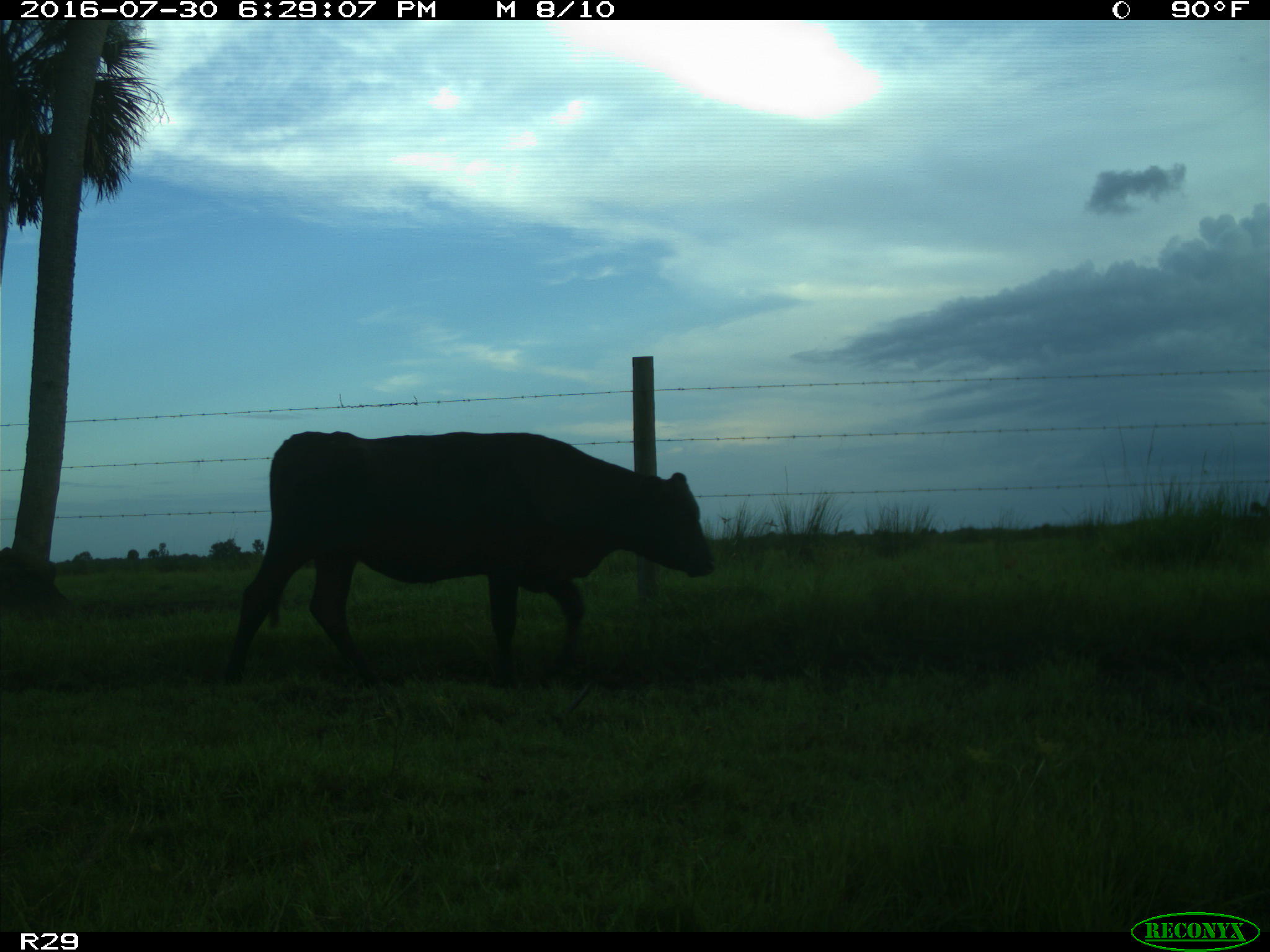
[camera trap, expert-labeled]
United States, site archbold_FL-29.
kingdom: Animalia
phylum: Chordata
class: Mammalia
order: Artiodactyla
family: Bovidae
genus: Bos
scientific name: Bos taurus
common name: domestic cow